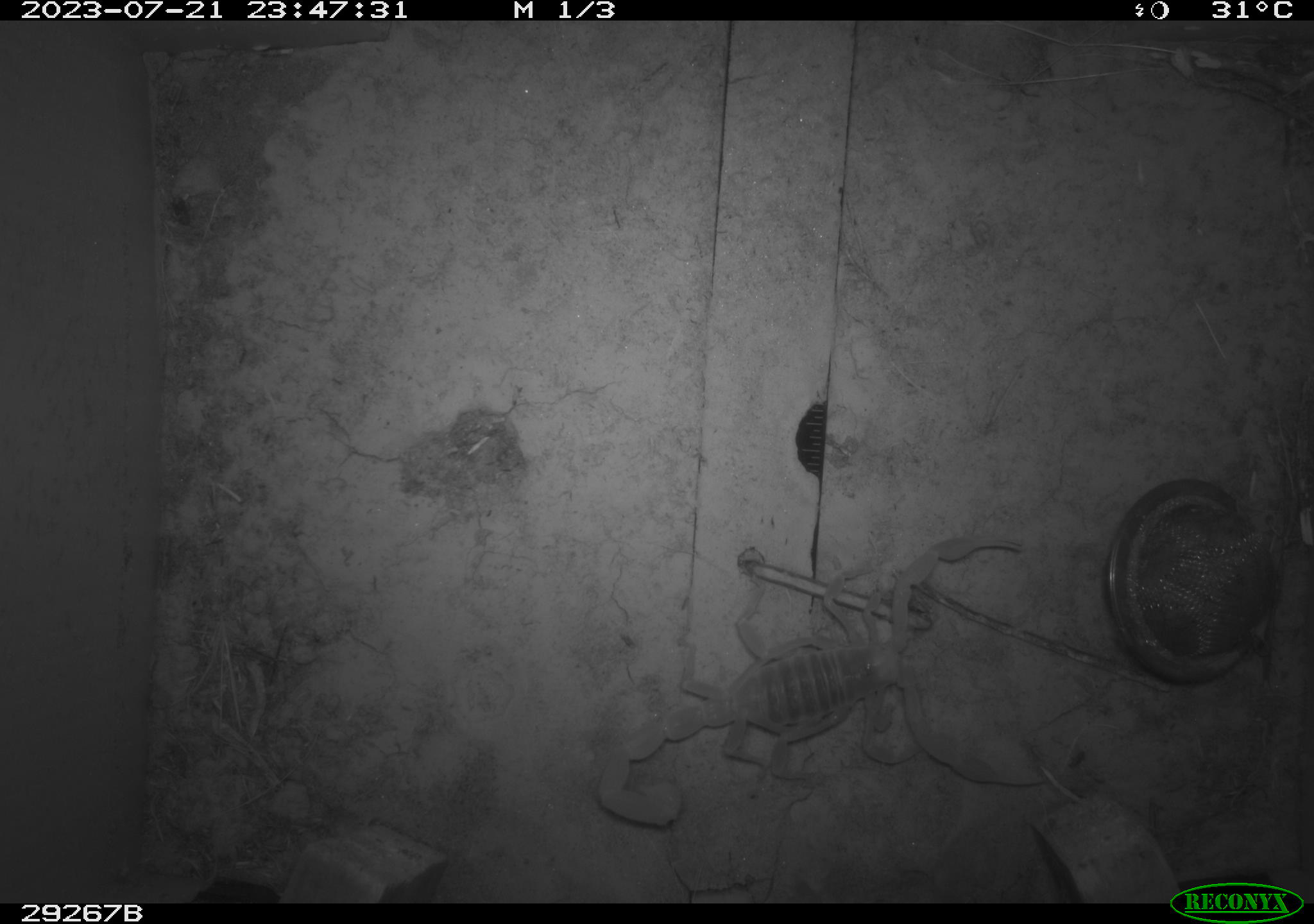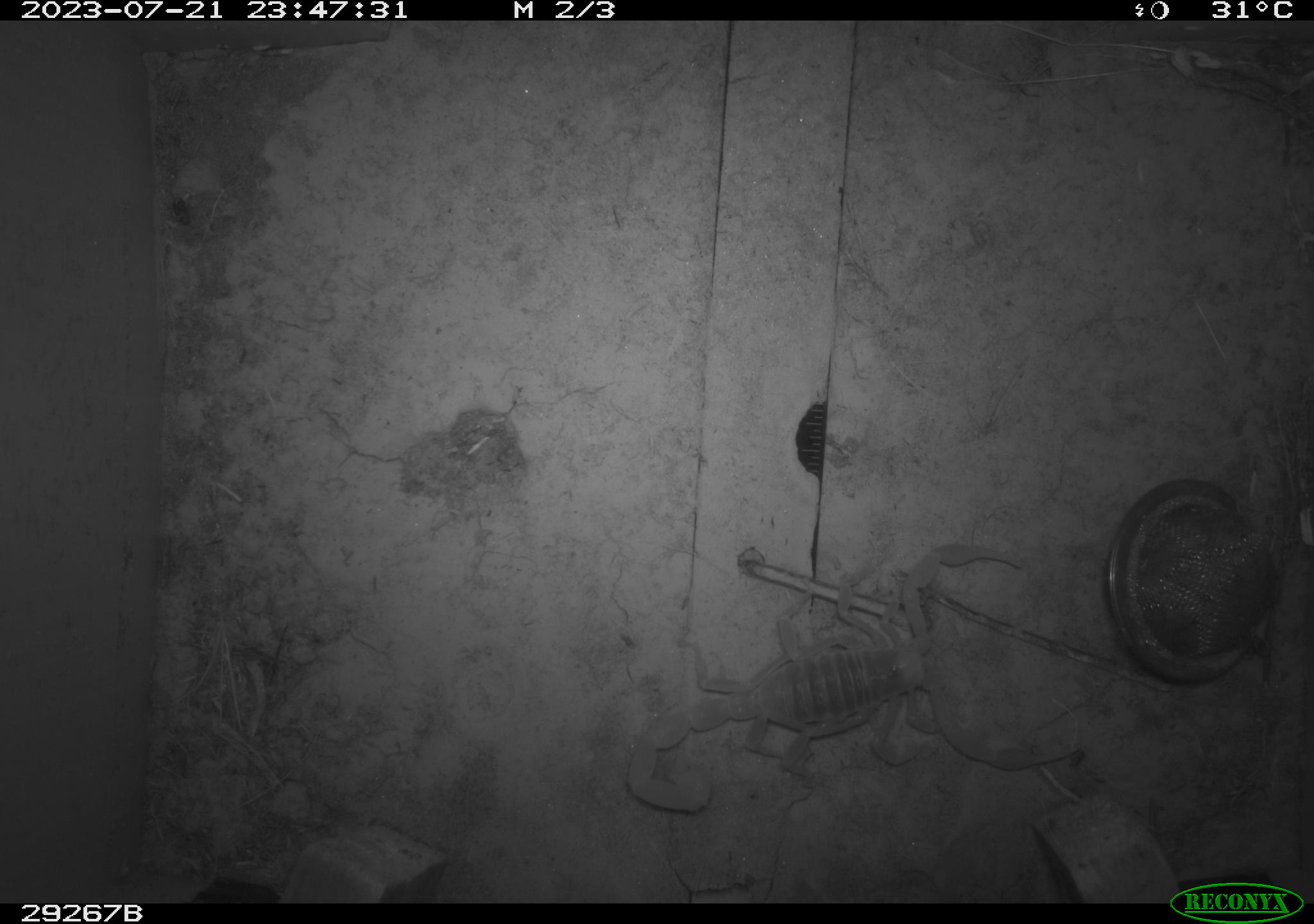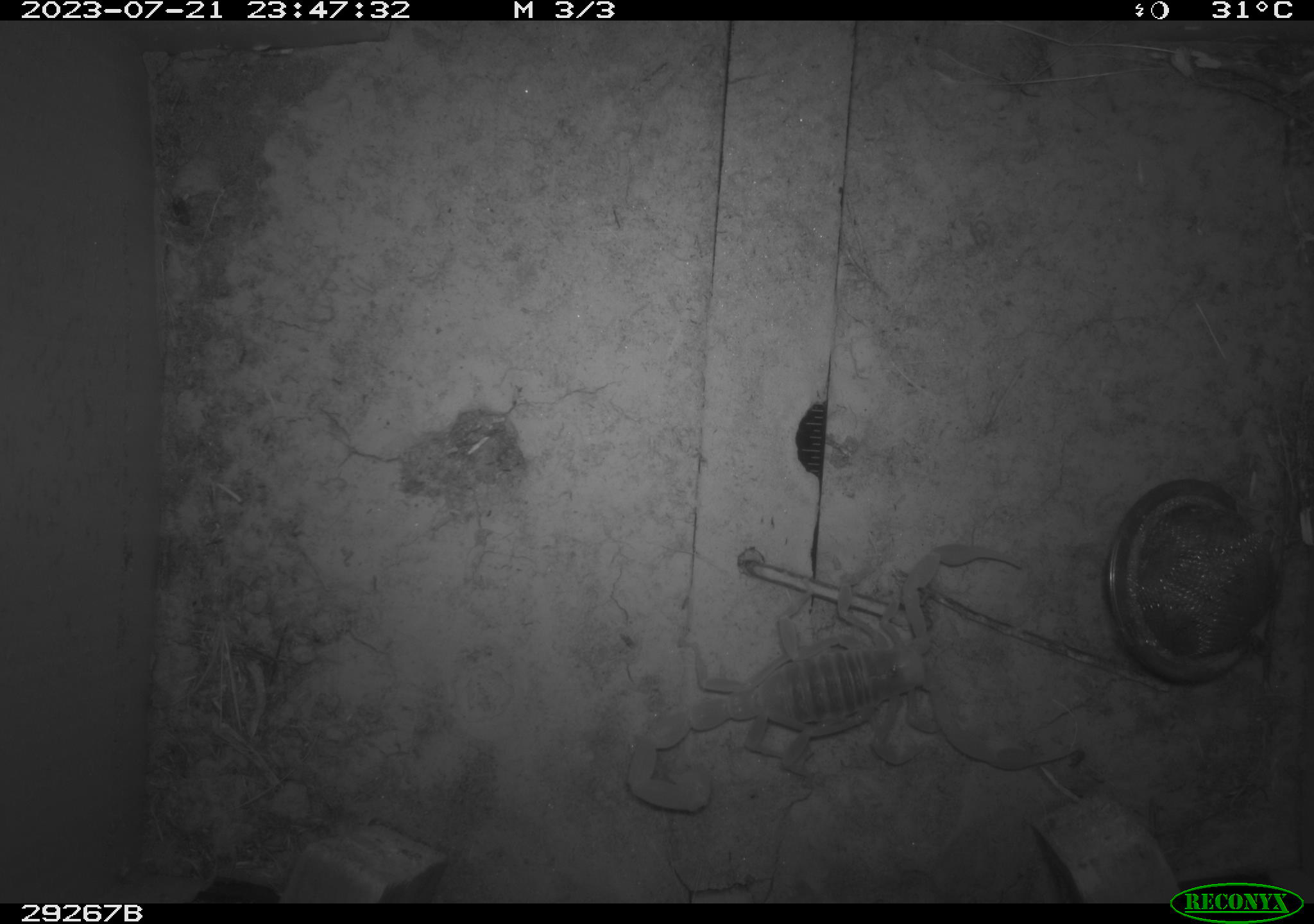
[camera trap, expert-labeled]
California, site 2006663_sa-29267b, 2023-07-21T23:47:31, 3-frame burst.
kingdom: Animalia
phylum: Arthropoda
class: Arachnida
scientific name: Arachnida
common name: arachnids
Arachnids (Arachnida).